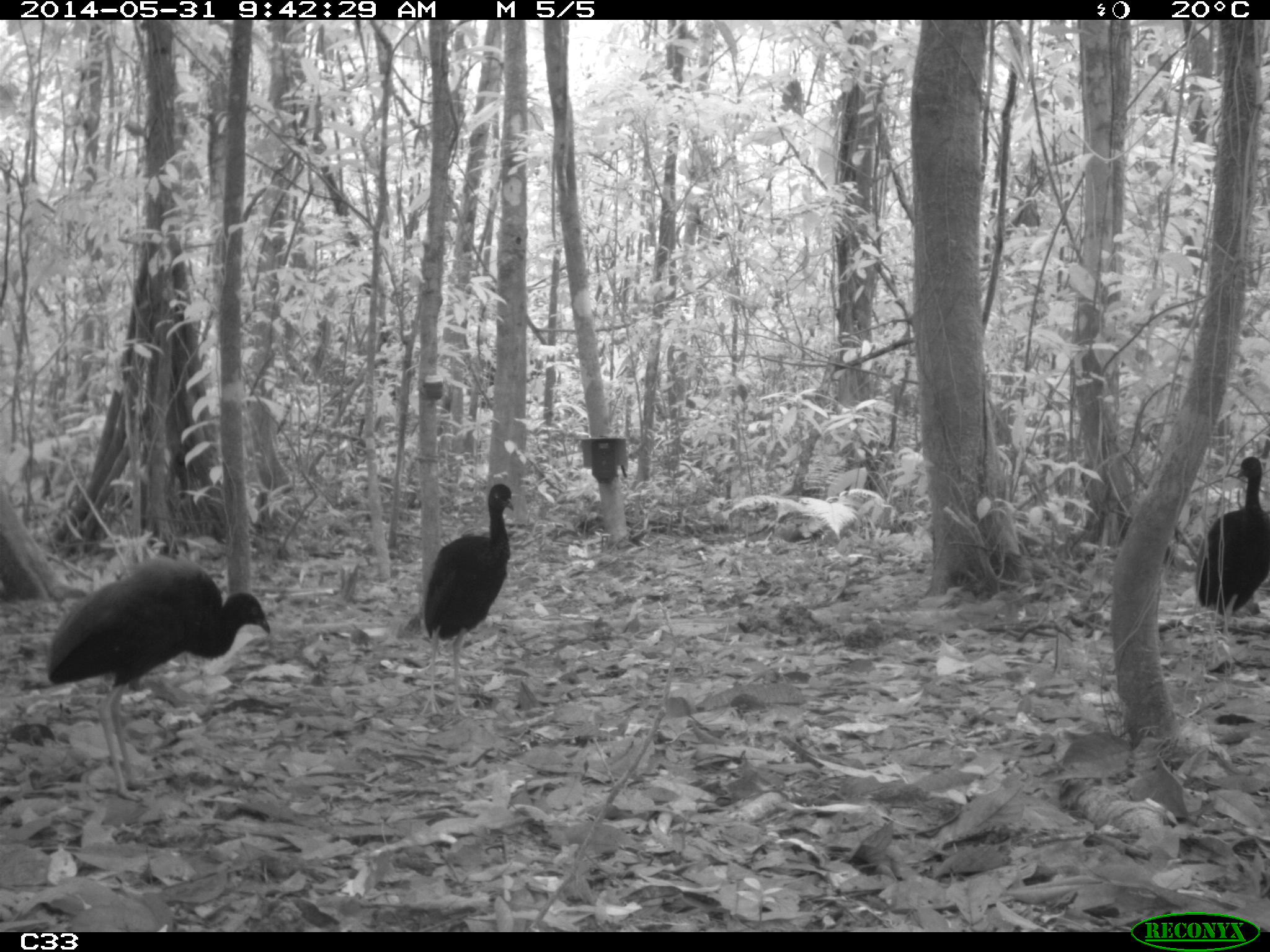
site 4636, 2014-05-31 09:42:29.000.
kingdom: Animalia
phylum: Chordata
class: Aves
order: Gruiformes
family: Psophiidae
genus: Psophia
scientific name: Psophia crepitans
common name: gray-winged trumpeter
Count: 5.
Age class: adult.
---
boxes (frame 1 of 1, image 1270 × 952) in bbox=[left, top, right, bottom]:
psophia crepitans: bbox=[40, 558, 275, 797]; bbox=[420, 483, 513, 717]; bbox=[1196, 457, 1267, 636]